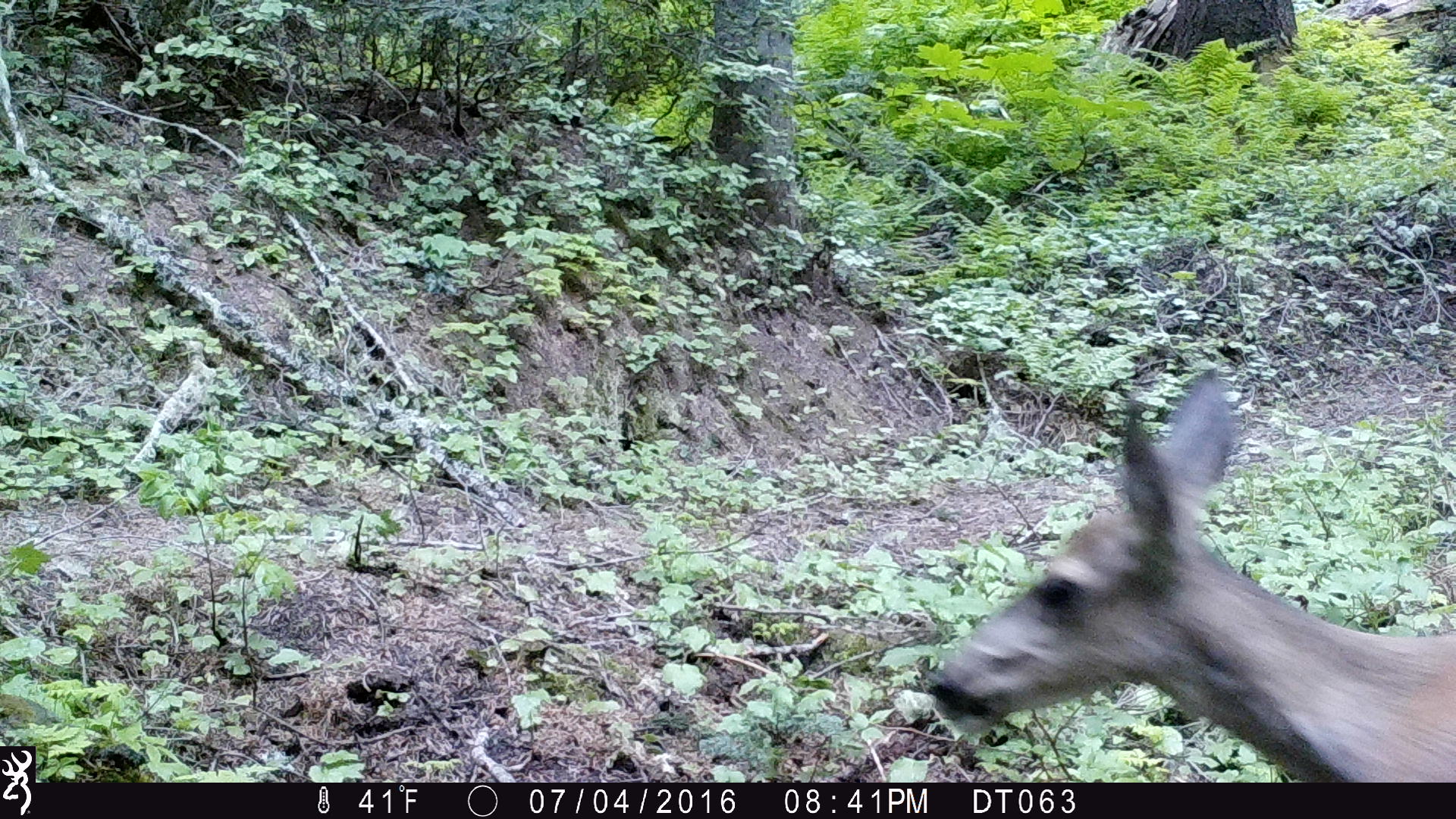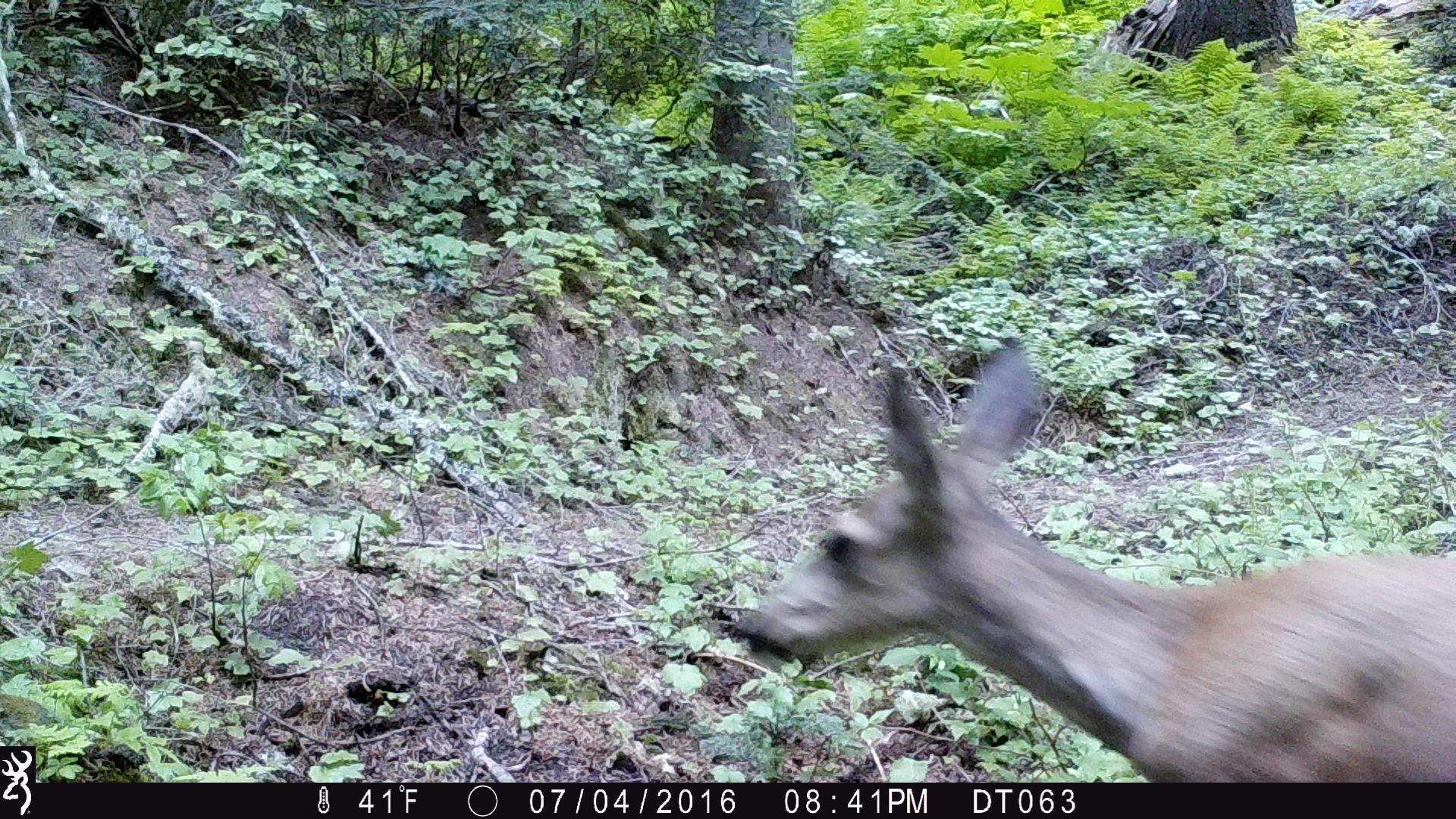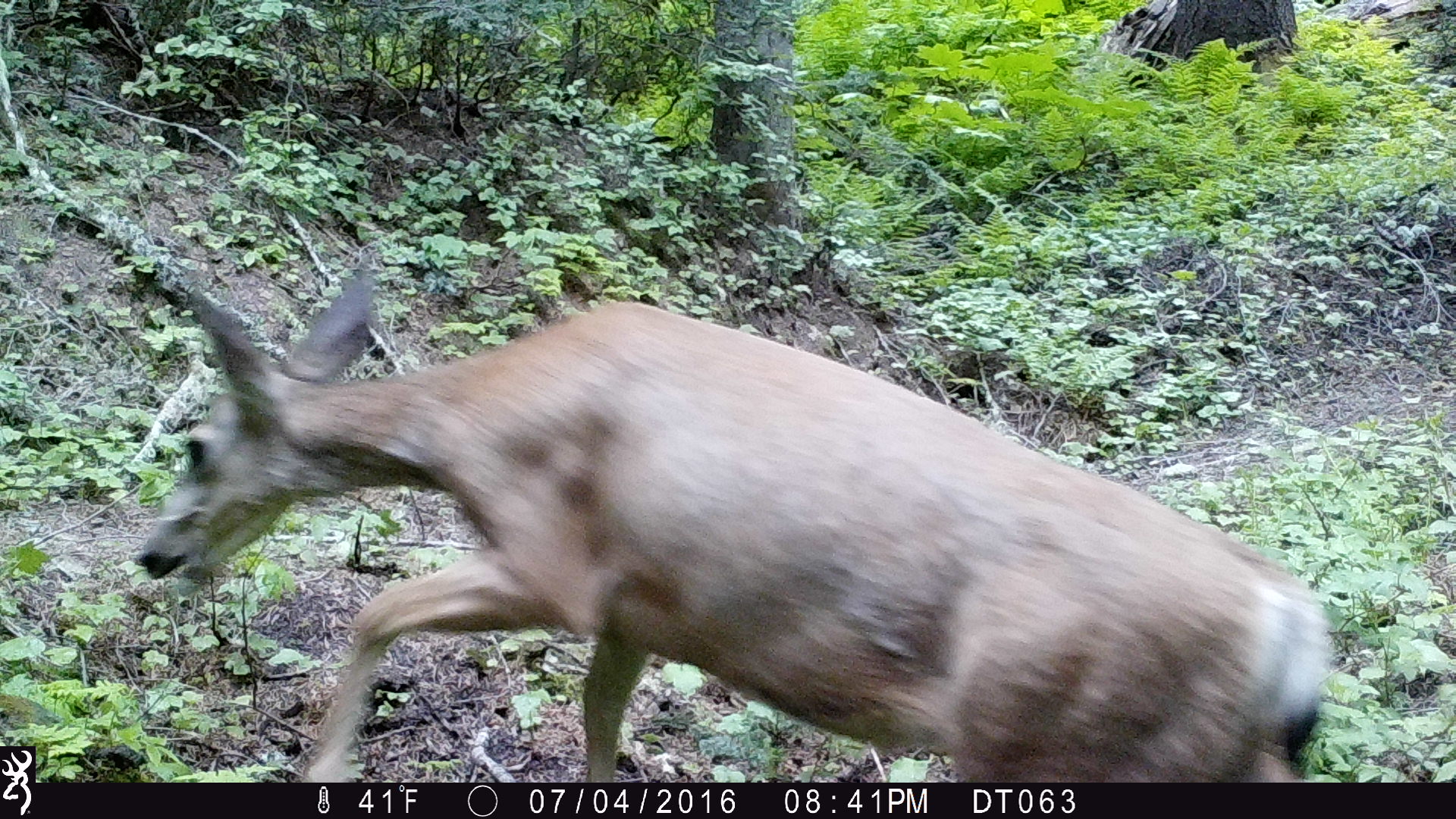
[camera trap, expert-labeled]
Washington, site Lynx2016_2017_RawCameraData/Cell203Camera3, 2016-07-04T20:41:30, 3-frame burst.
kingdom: Animalia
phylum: Chordata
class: Mammalia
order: Artiodactyla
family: Cervidae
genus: Odocoileus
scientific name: Odocoileus hemionus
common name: mule deer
Odocoileus hemionus (mule deer). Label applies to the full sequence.